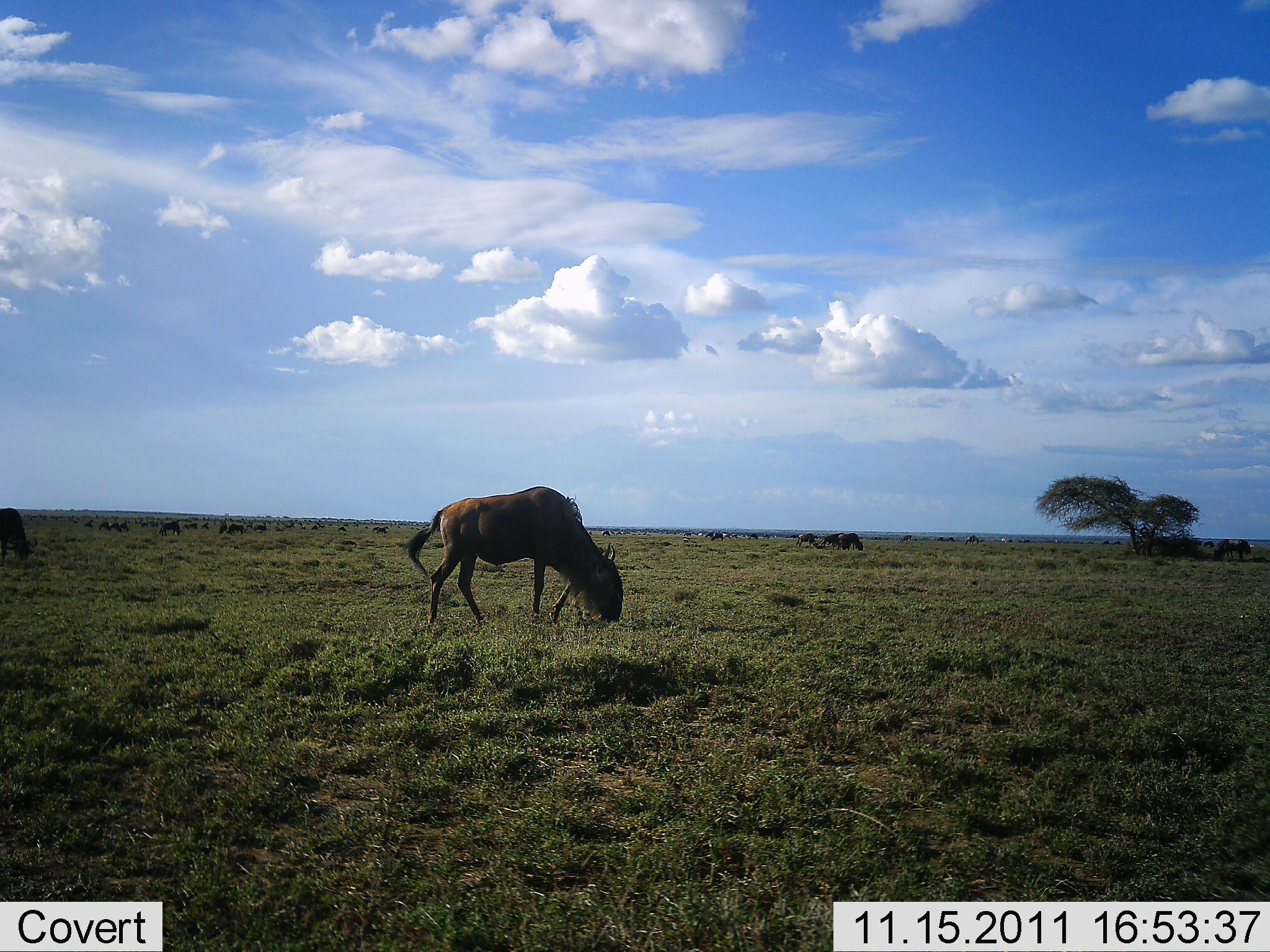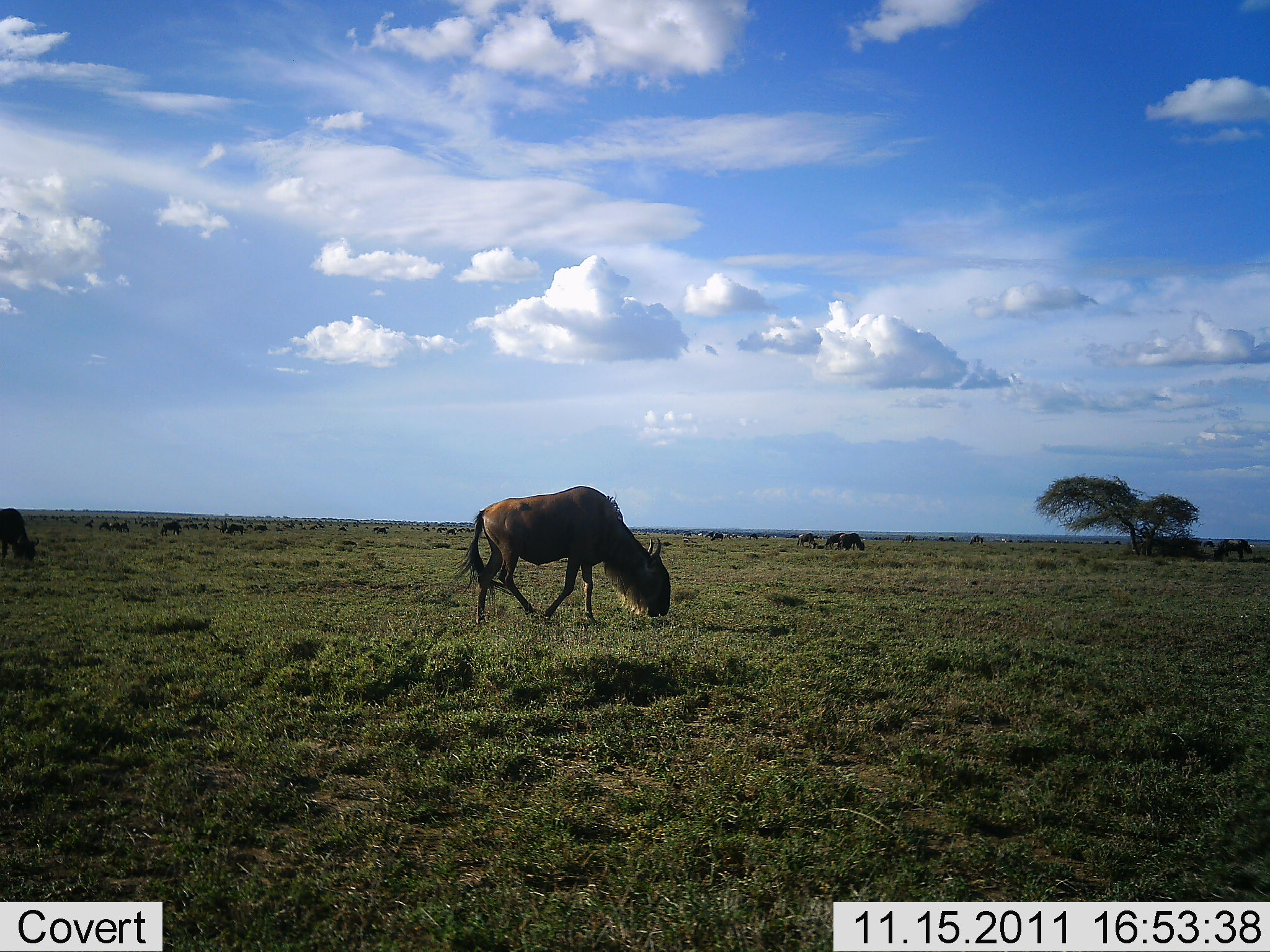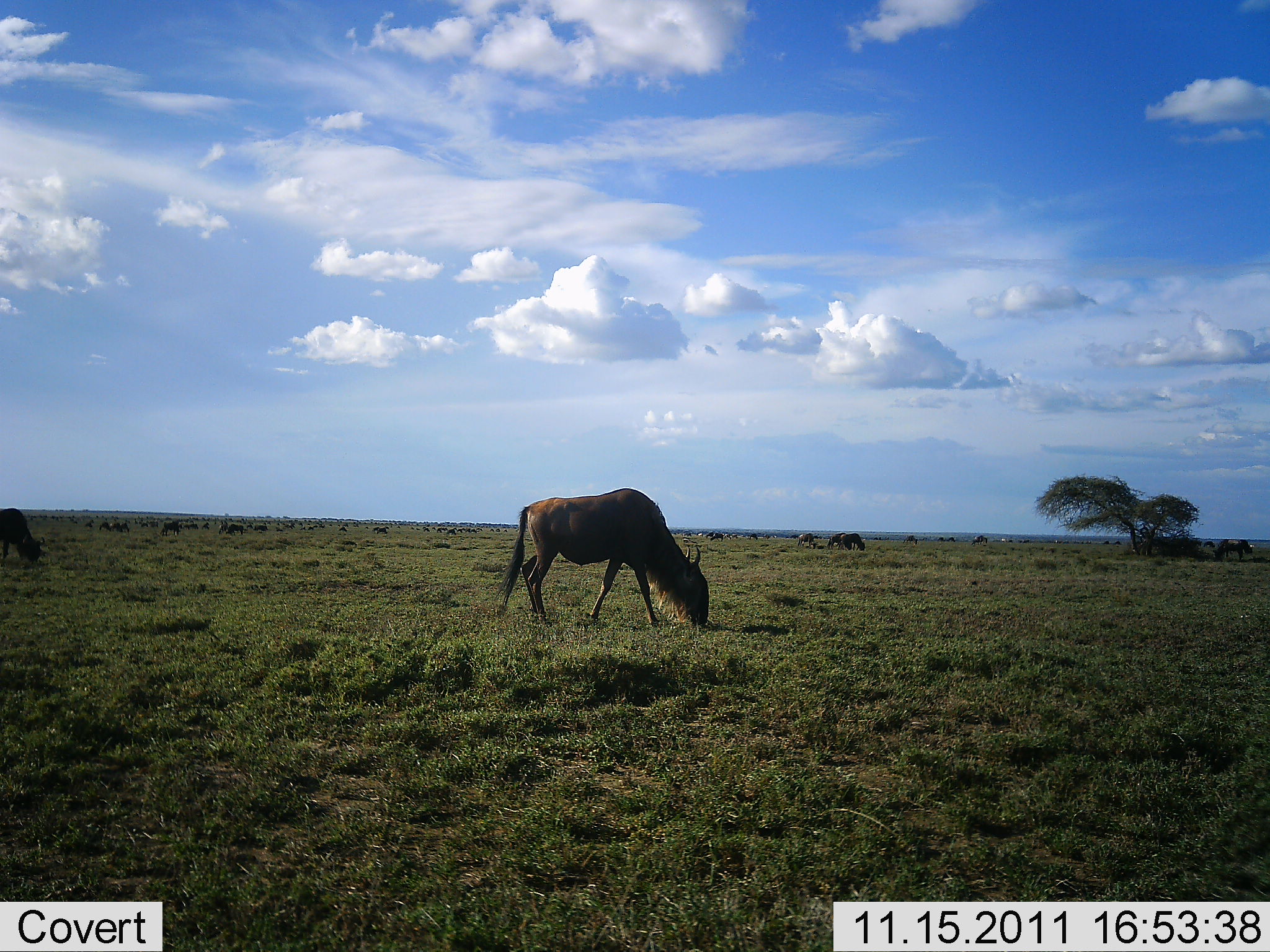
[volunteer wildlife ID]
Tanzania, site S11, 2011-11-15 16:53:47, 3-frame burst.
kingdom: Animalia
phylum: Chordata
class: Mammalia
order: Artiodactyla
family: Bovidae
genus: Connochaetes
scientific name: Connochaetes taurinus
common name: blue wildebeest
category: wildebeest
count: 11-50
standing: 36%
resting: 27%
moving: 55%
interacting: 0%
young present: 0%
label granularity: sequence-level